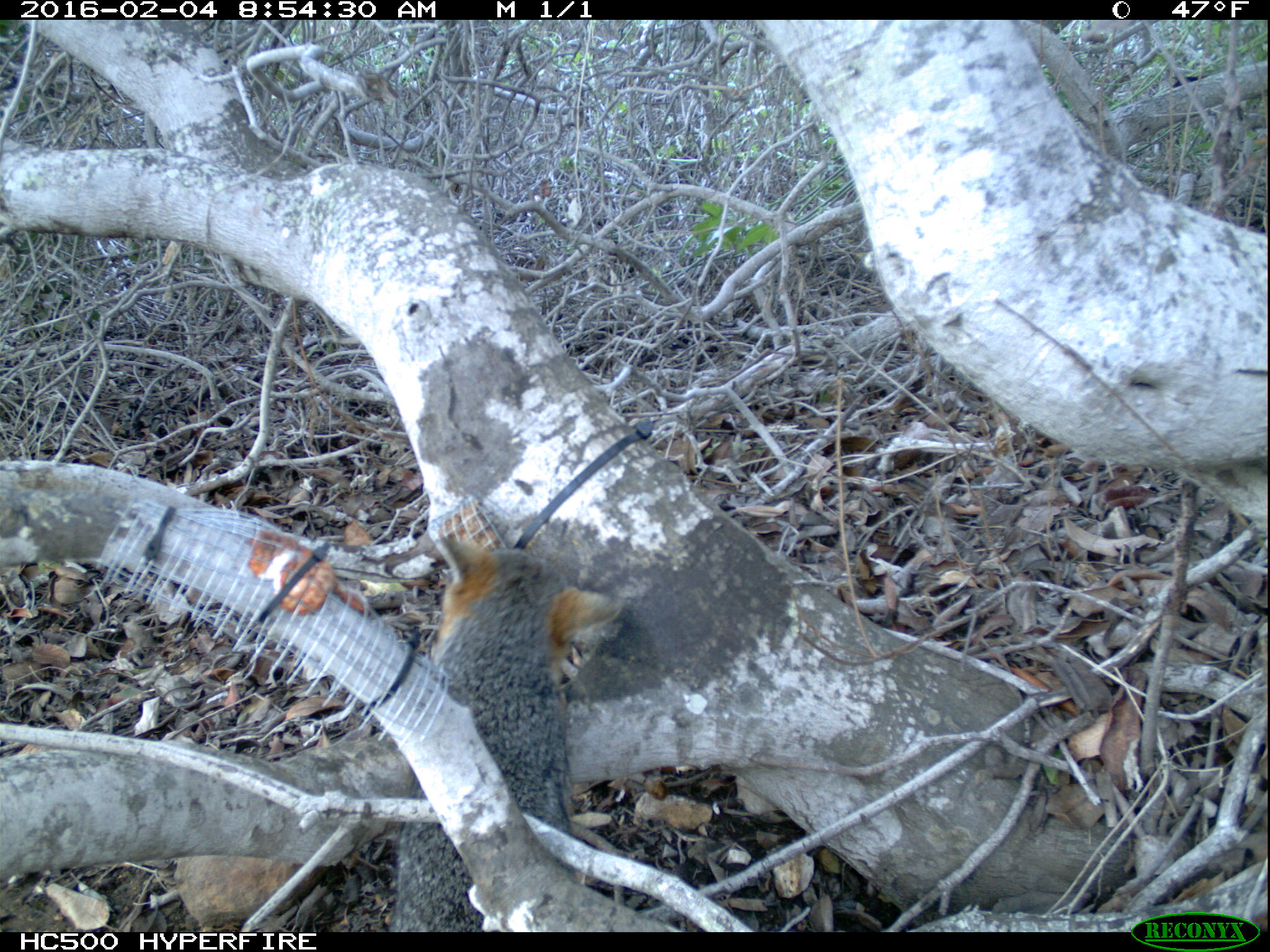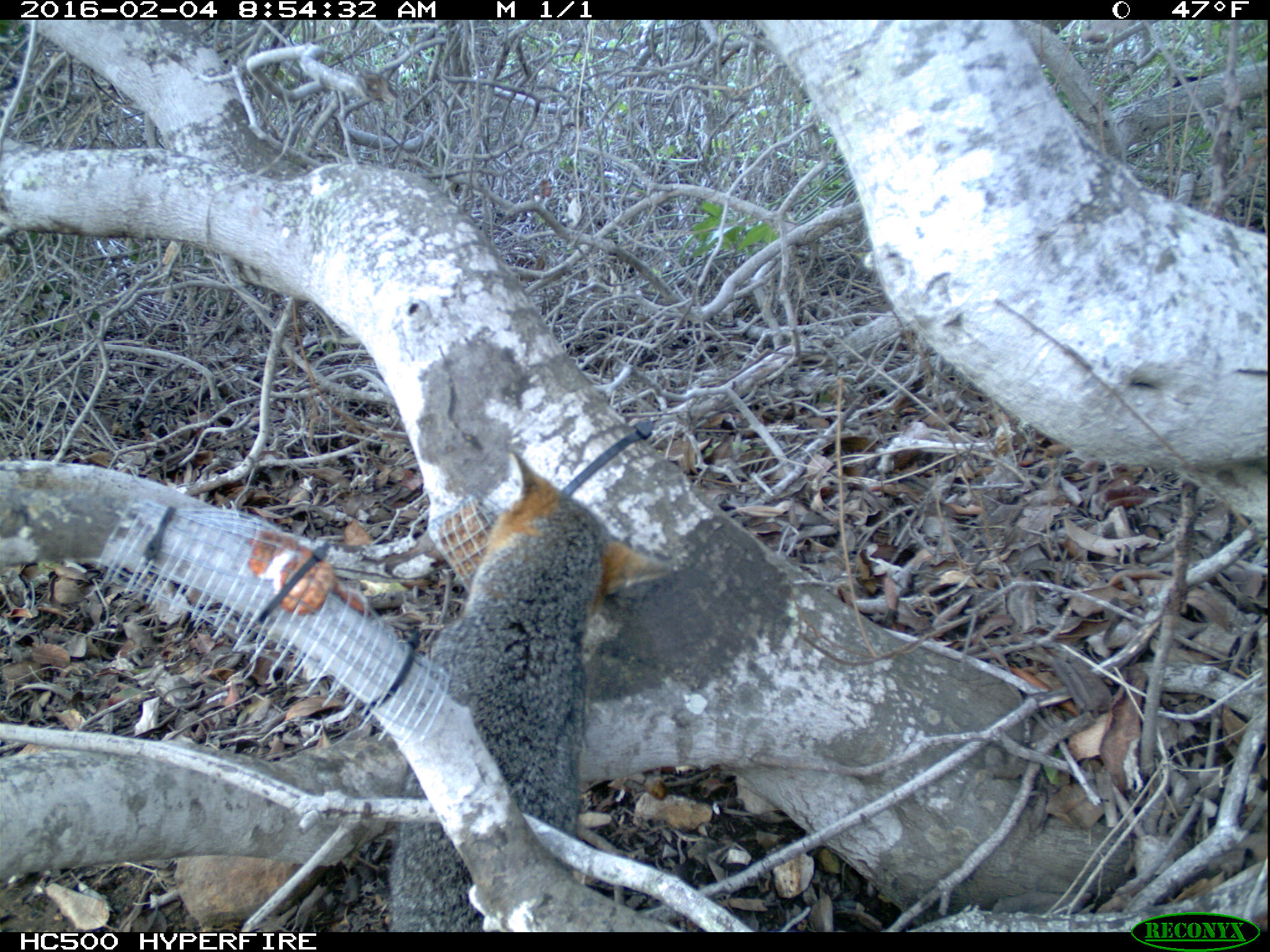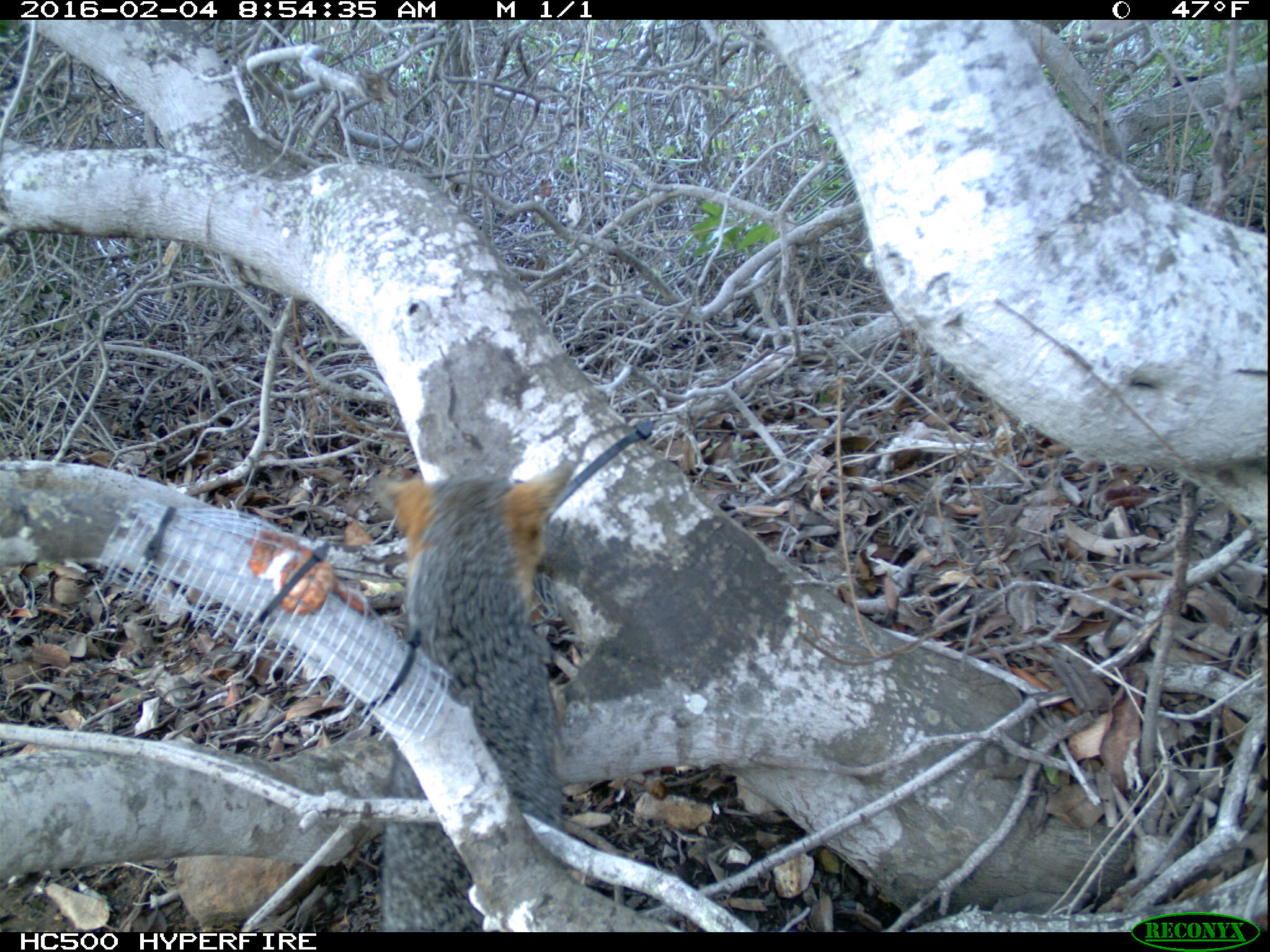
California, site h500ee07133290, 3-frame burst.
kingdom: Animalia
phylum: Chordata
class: Mammalia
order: Carnivora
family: Canidae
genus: Urocyon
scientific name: Urocyon littoralis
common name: island fox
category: fox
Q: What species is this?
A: Fox (island fox) (Urocyon littoralis).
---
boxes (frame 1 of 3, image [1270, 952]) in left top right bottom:
fox: 393 539 625 933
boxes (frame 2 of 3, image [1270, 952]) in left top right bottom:
fox: 388 452 672 932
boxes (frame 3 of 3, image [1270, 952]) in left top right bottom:
fox: 370 459 561 933